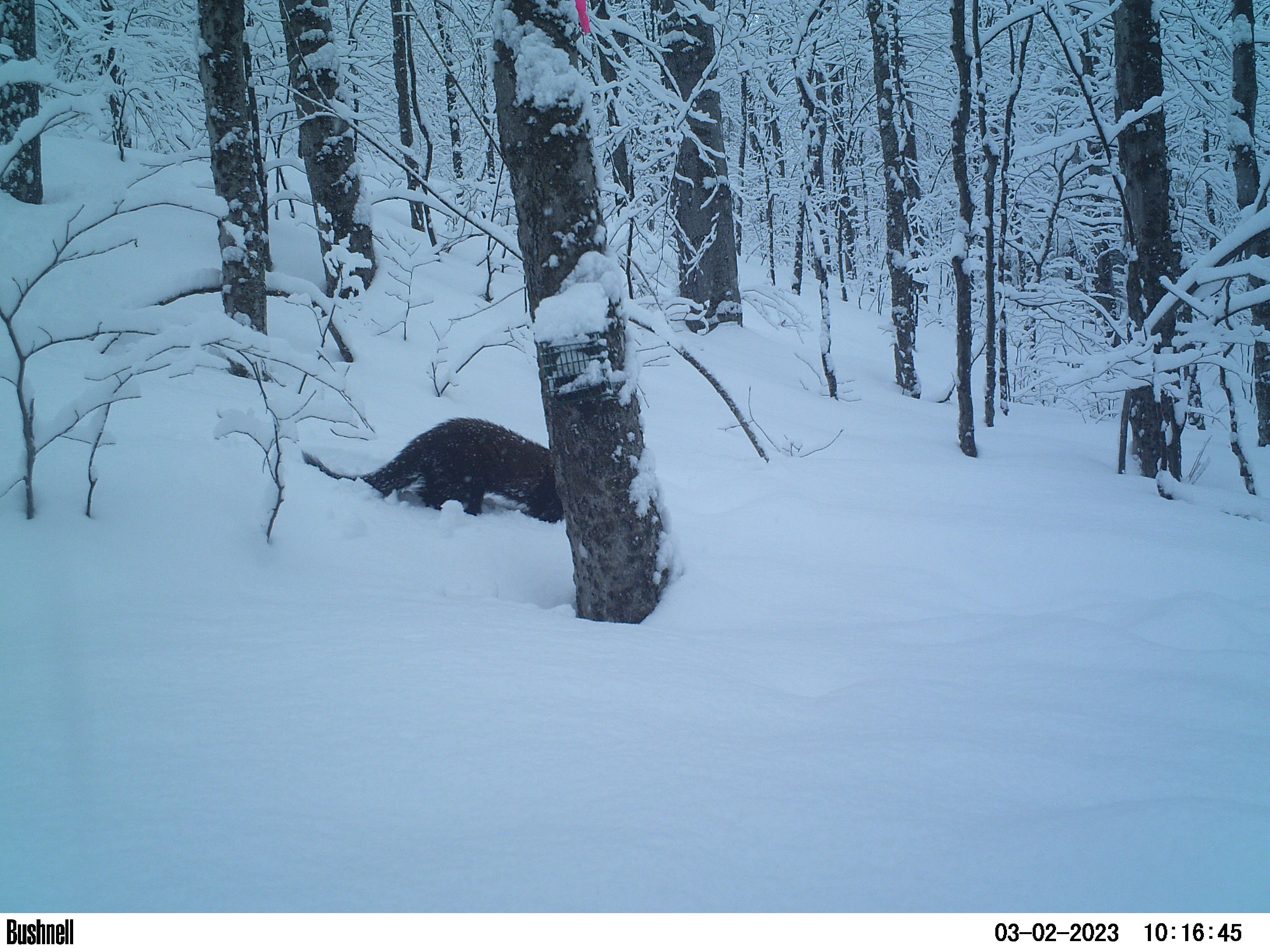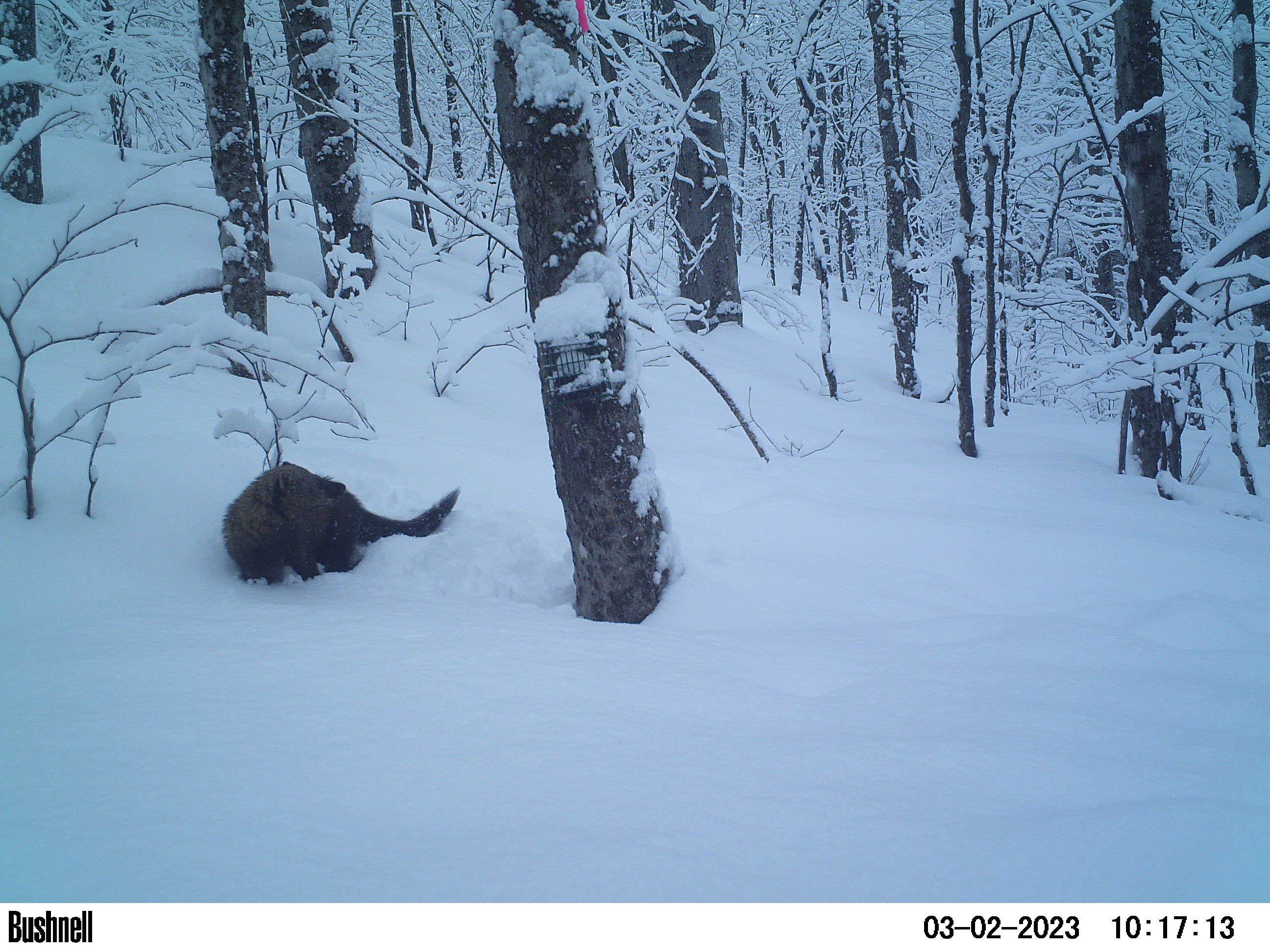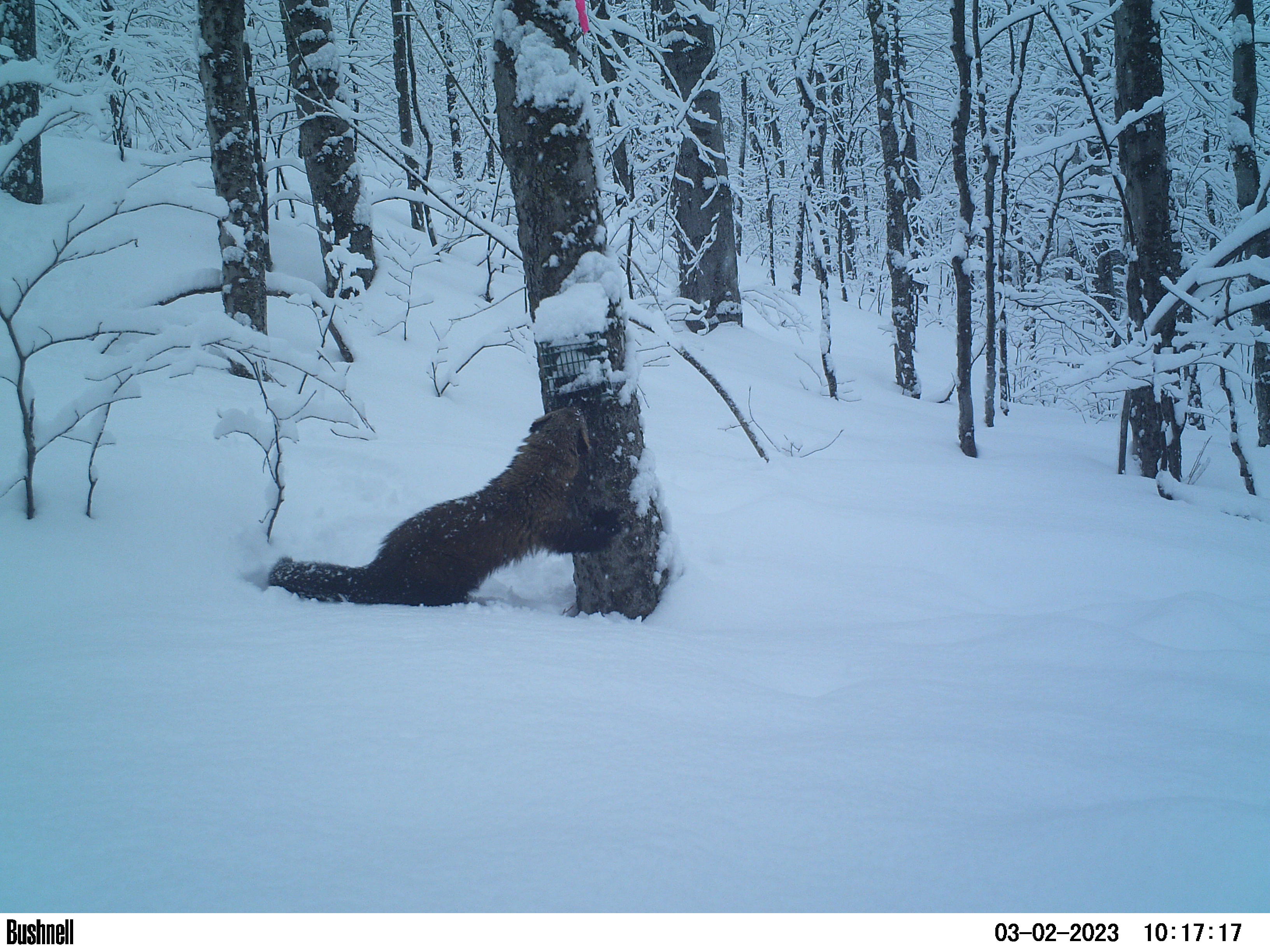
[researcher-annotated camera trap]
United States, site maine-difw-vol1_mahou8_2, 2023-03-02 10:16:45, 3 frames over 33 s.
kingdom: Animalia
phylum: Chordata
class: Mammalia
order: Carnivora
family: Mustelidae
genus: Pekania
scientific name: Pekania pennanti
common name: fisher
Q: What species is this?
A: Fisher (Pekania pennanti).